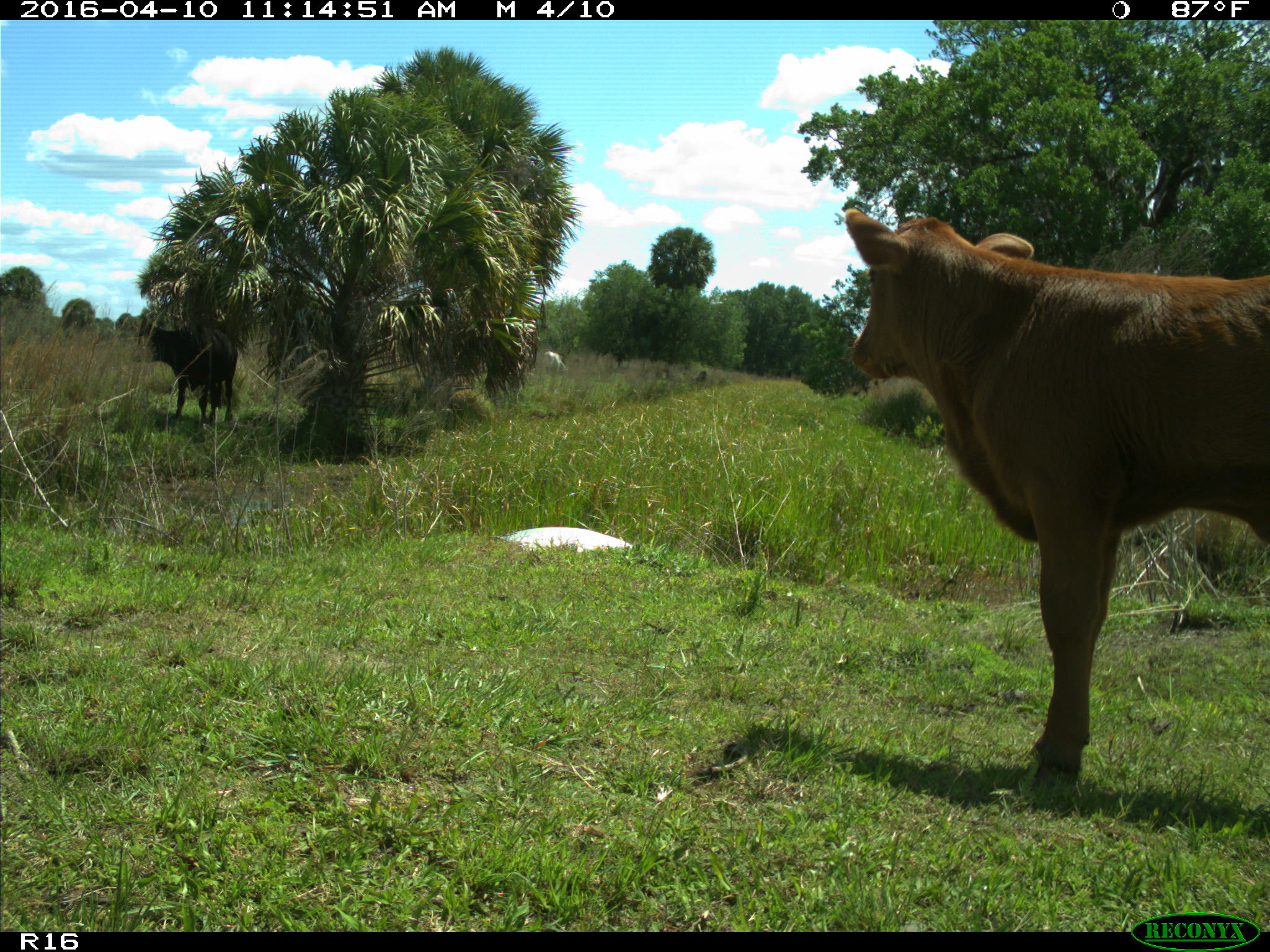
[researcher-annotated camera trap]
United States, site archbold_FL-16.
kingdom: Animalia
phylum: Chordata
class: Mammalia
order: Artiodactyla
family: Bovidae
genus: Bos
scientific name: Bos taurus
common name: domestic cow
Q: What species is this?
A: Bos taurus (domestic cow).